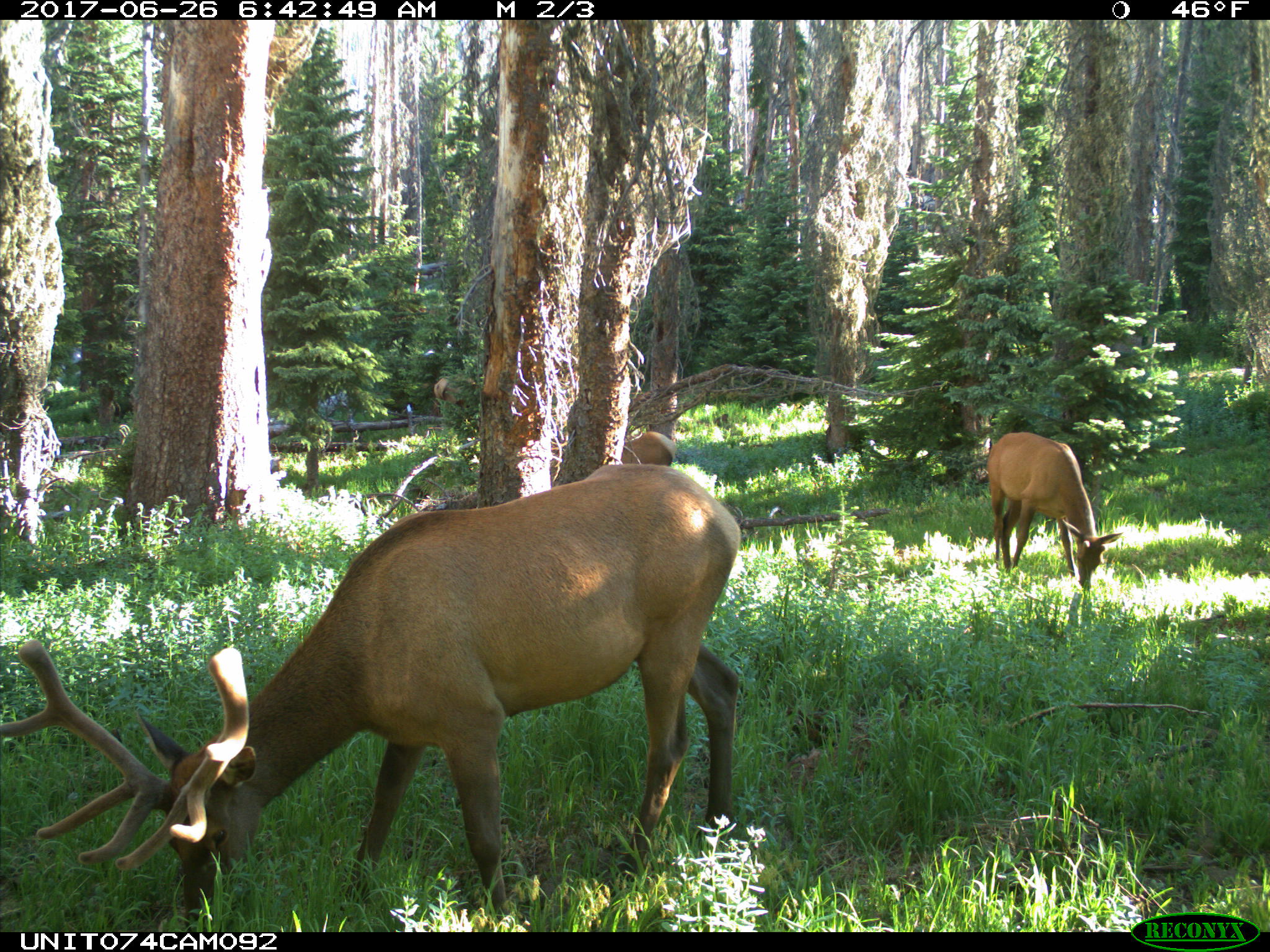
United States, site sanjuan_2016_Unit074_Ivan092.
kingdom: Animalia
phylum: Chordata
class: Mammalia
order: Artiodactyla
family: Cervidae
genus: Cervus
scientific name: Cervus elaphus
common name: red deer